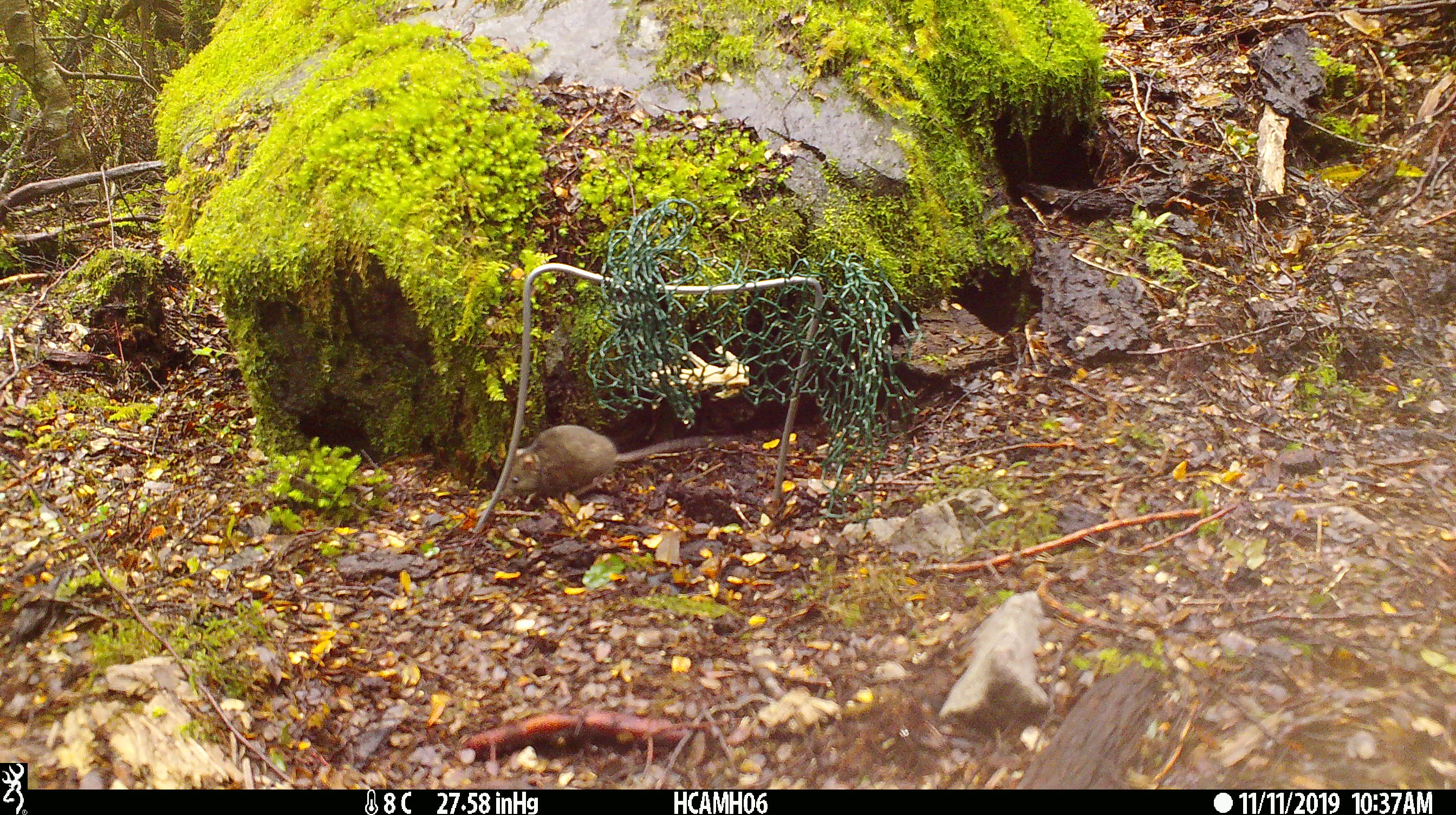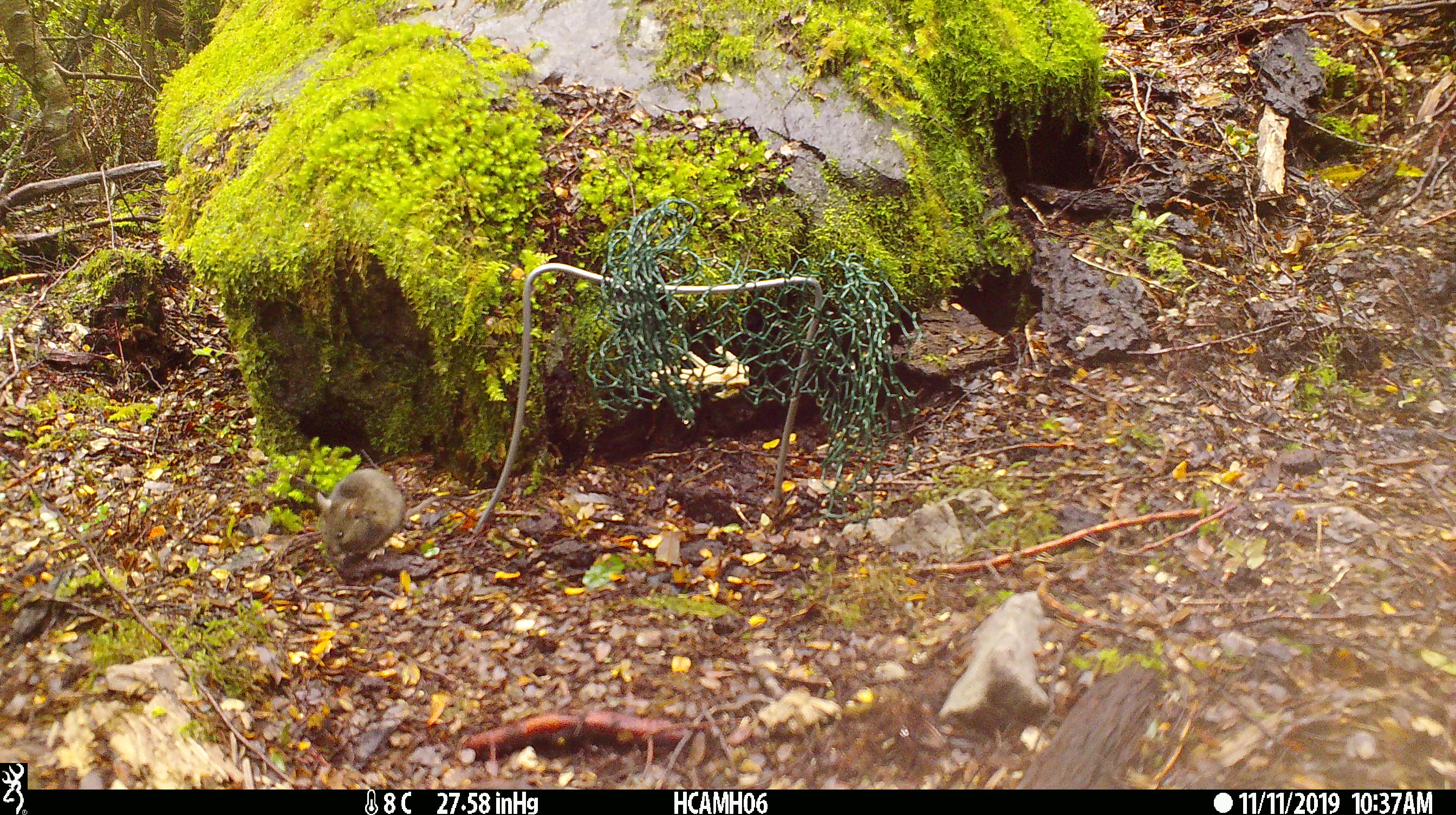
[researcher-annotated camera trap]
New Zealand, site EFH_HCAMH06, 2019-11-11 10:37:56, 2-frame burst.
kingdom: Animalia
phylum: Chordata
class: Mammalia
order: Rodentia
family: Muridae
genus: Mus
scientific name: Mus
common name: mouse